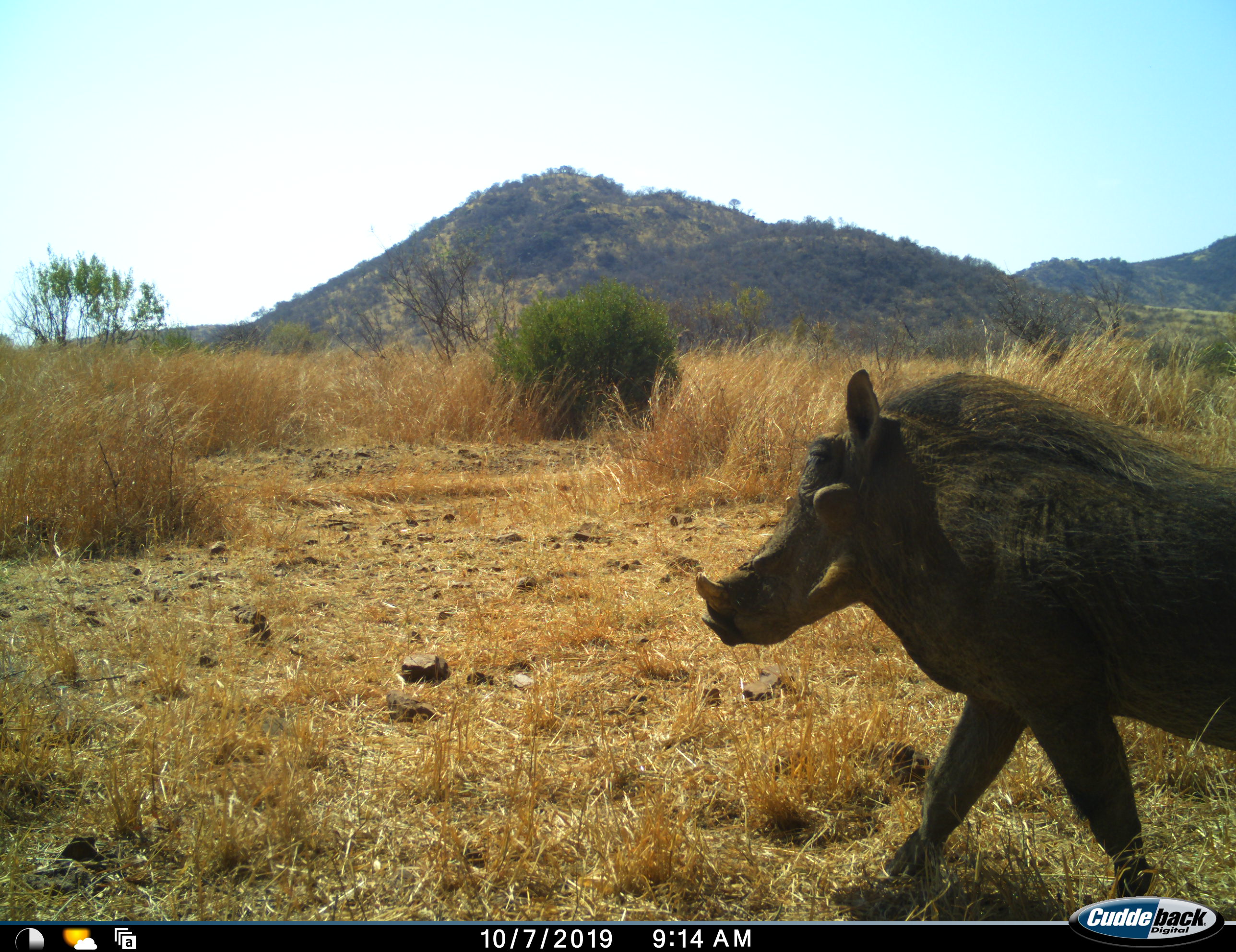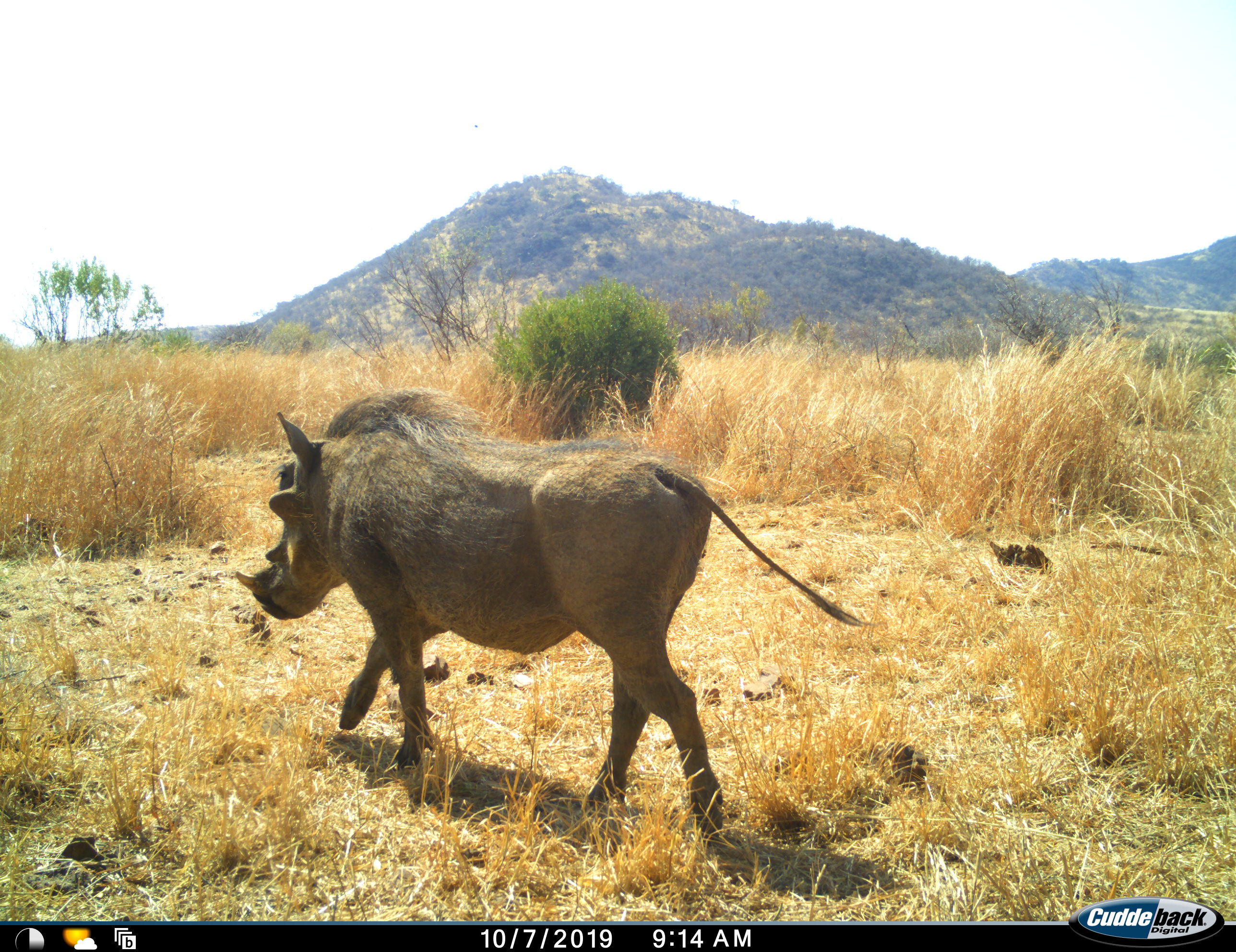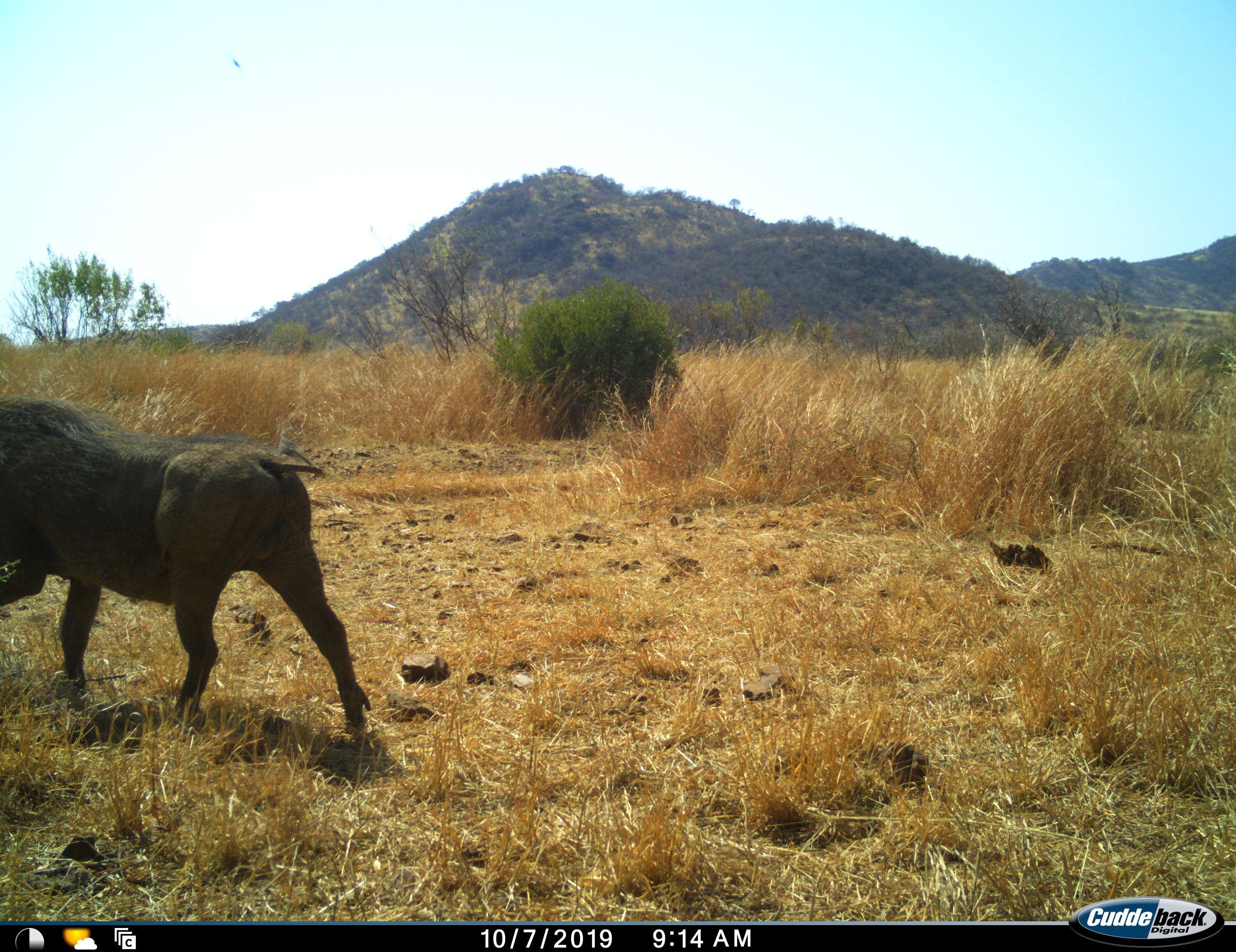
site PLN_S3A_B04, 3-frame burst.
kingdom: Animalia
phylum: Chordata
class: Mammalia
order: Artiodactyla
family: Suidae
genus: Phacochoerus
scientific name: Phacochoerus africanus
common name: warthog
Warthog (Phacochoerus africanus), count 1. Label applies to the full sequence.